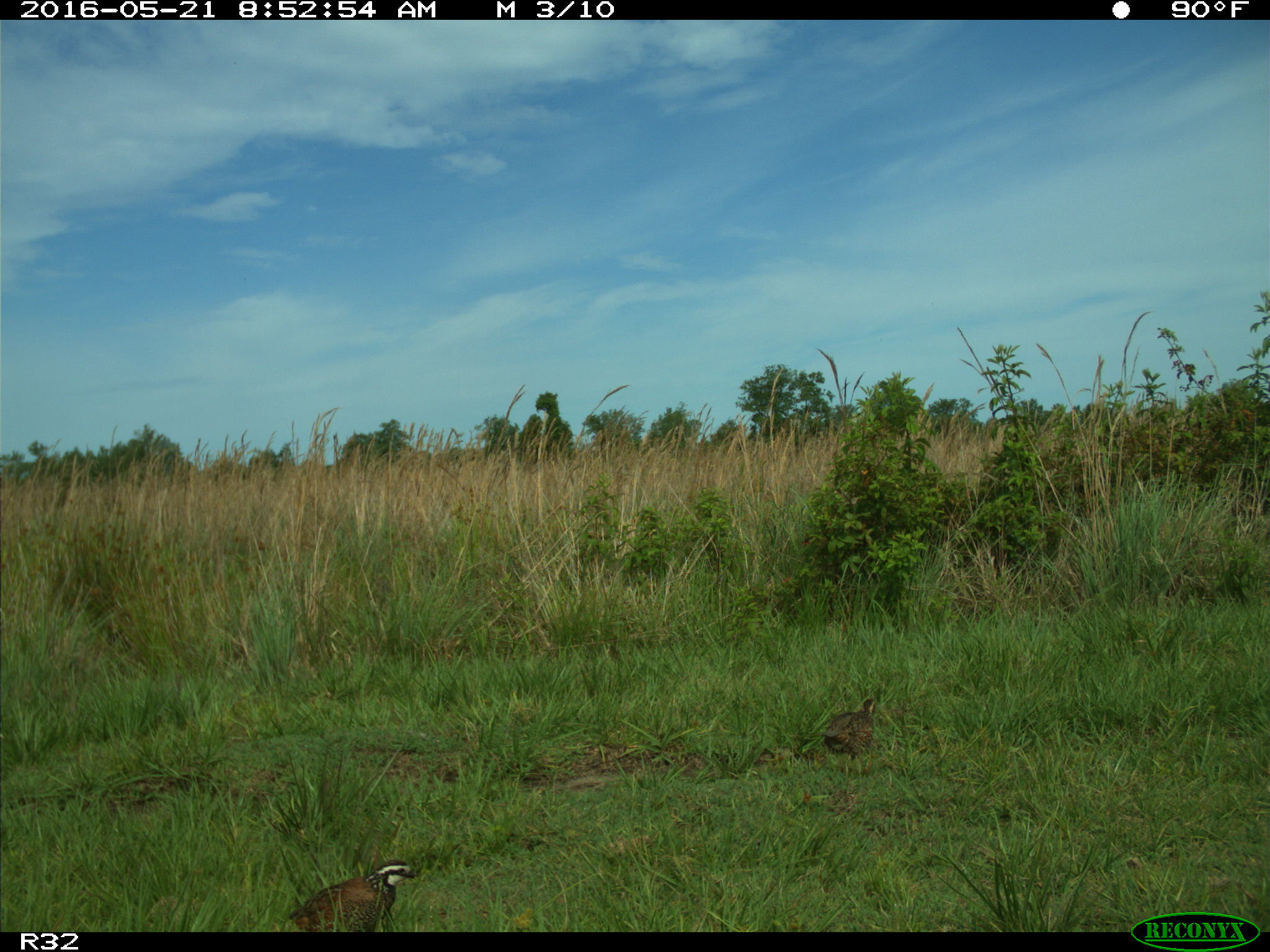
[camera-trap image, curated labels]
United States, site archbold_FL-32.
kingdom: Animalia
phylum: Chordata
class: Aves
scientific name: Aves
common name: birds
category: unidentified bird